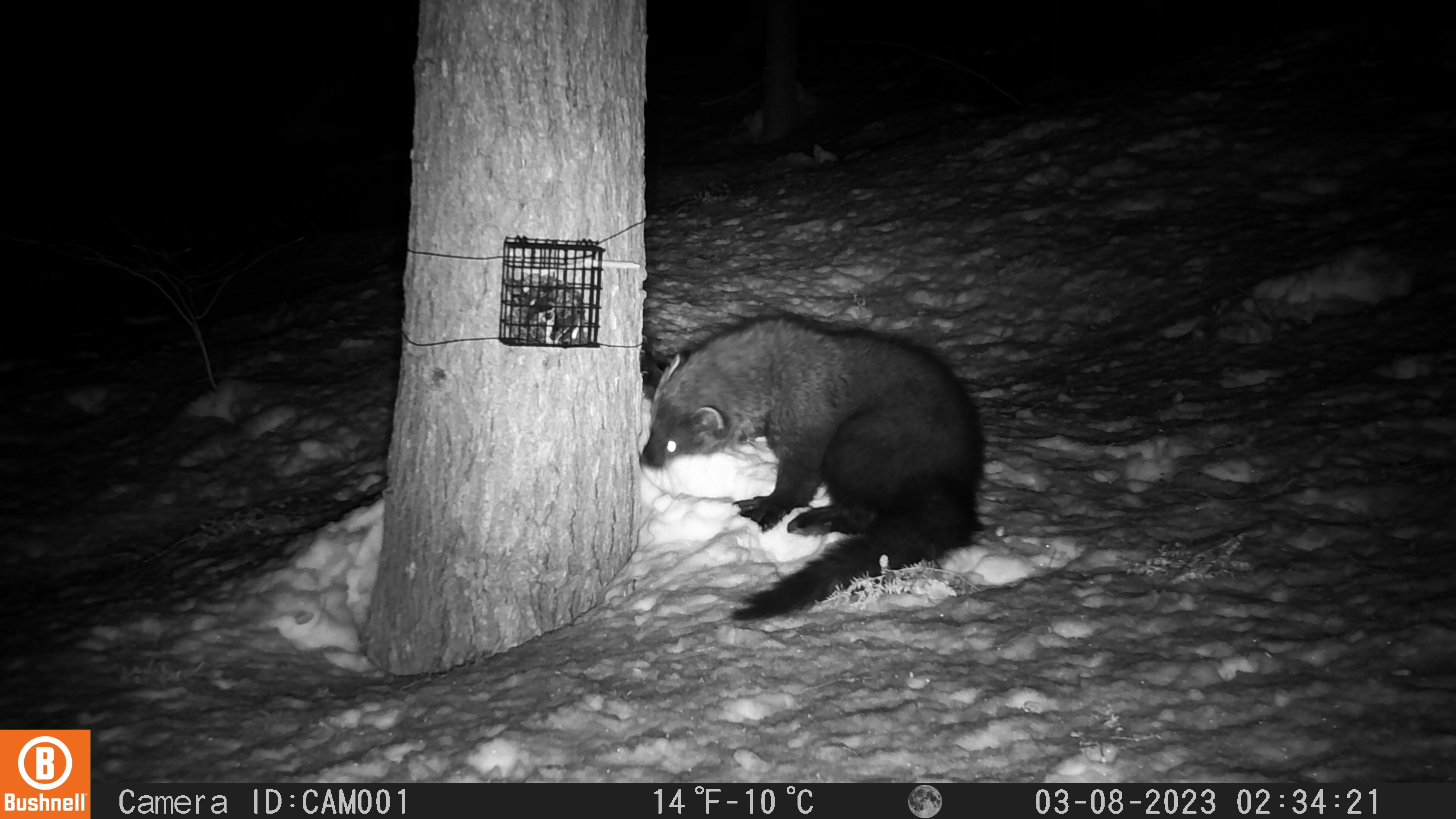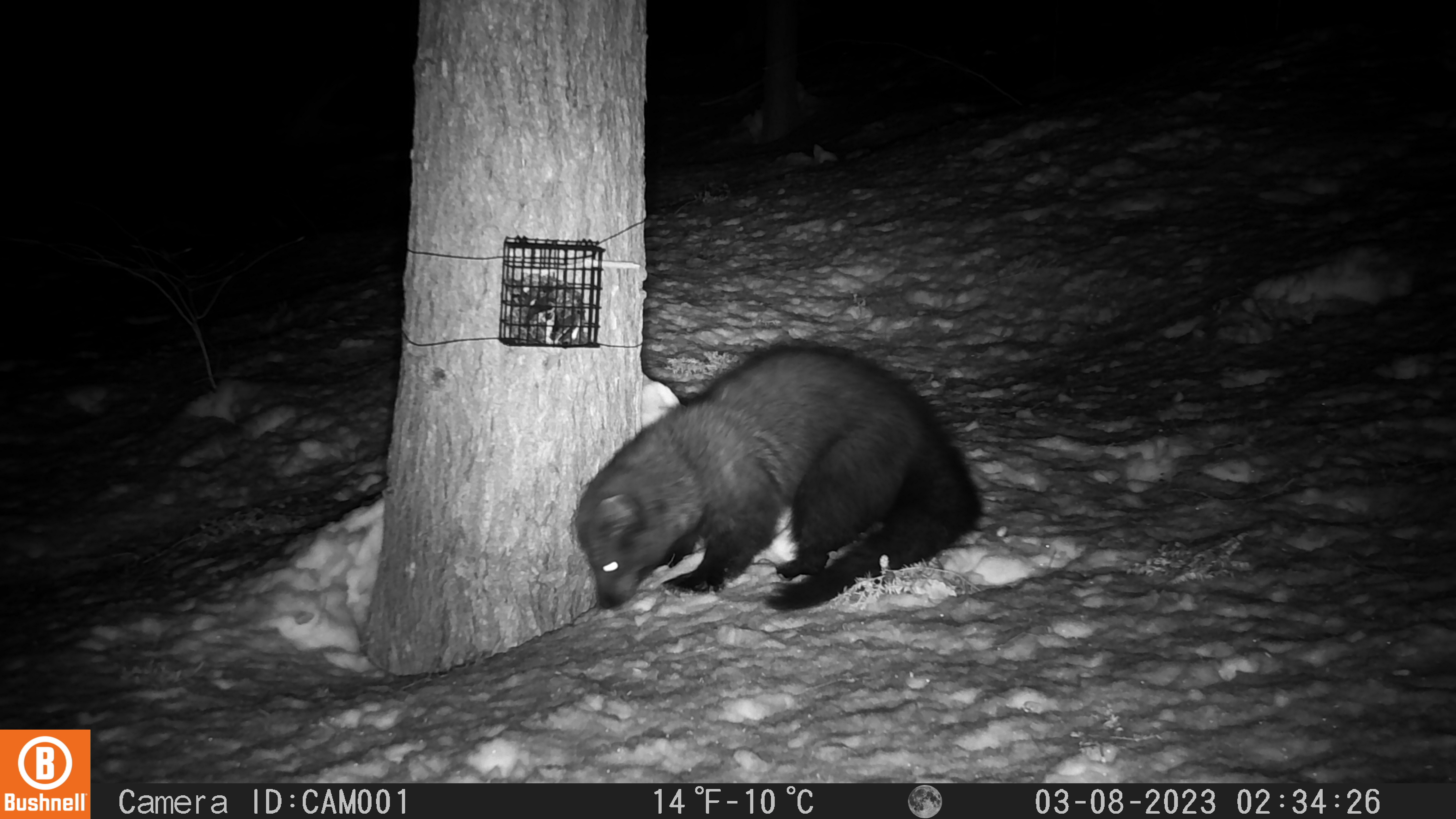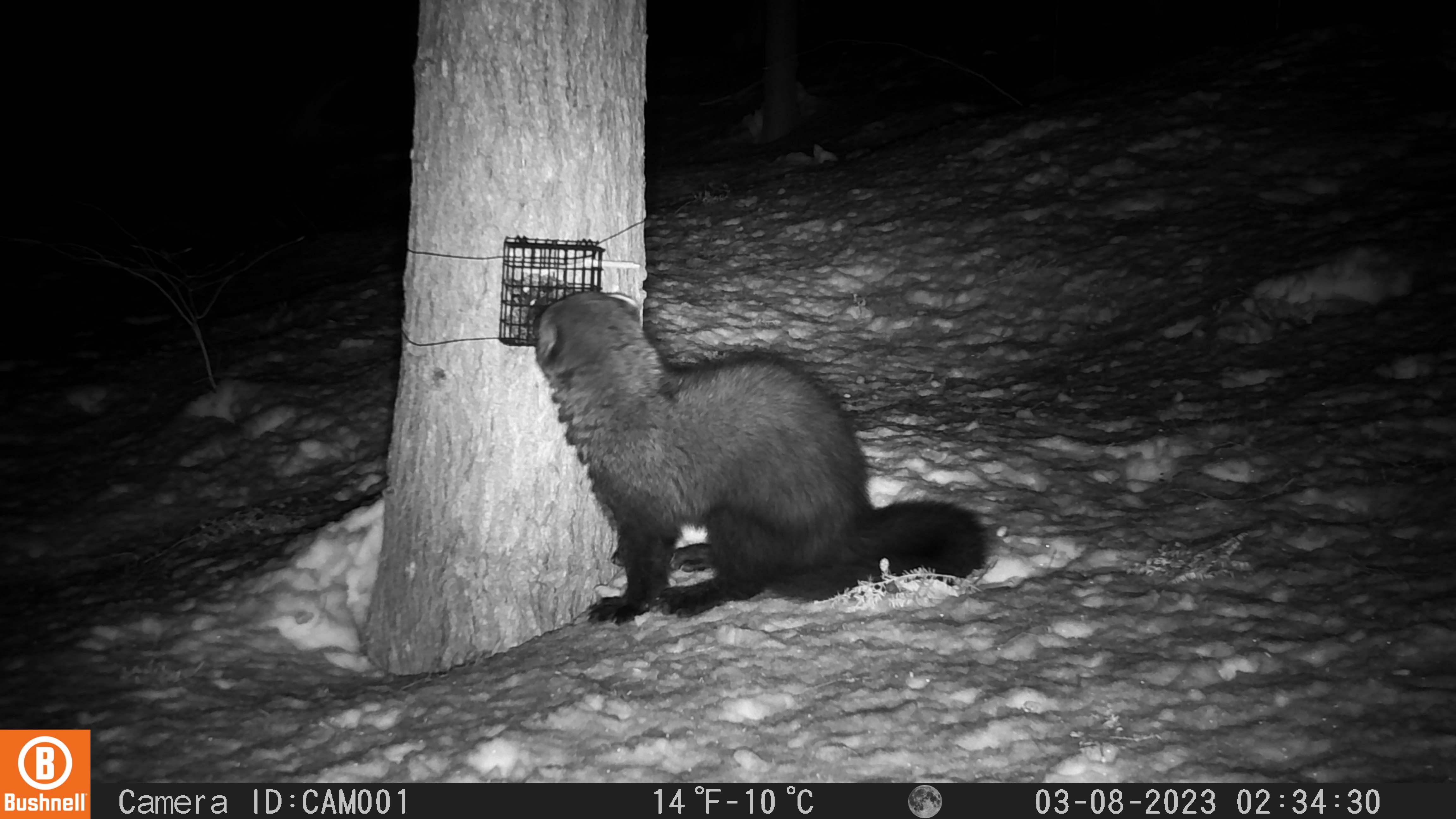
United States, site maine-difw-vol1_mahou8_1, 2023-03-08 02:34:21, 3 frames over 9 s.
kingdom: Animalia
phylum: Chordata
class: Mammalia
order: Carnivora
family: Mustelidae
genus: Pekania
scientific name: Pekania pennanti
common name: fisher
Fisher (Pekania pennanti).